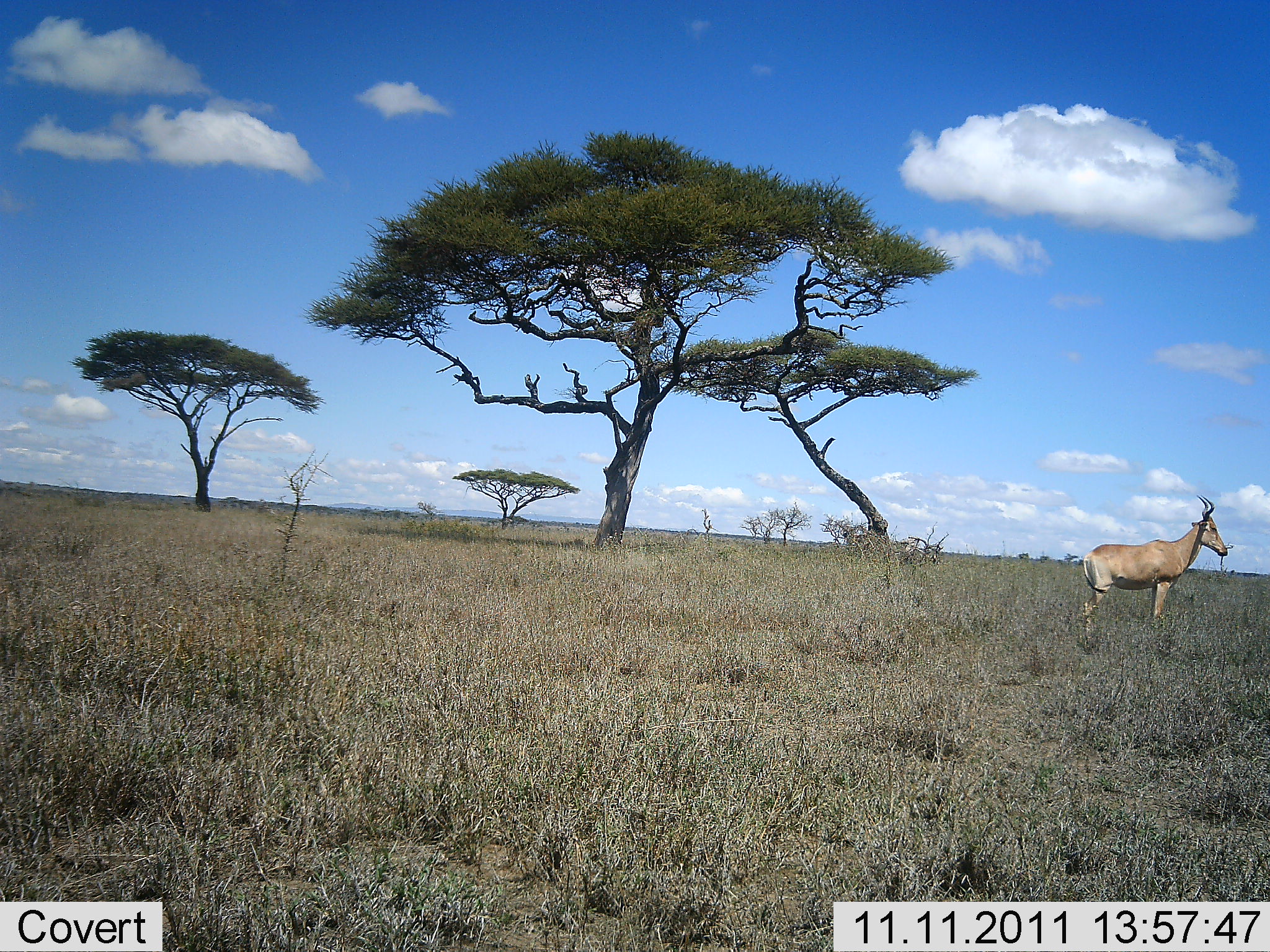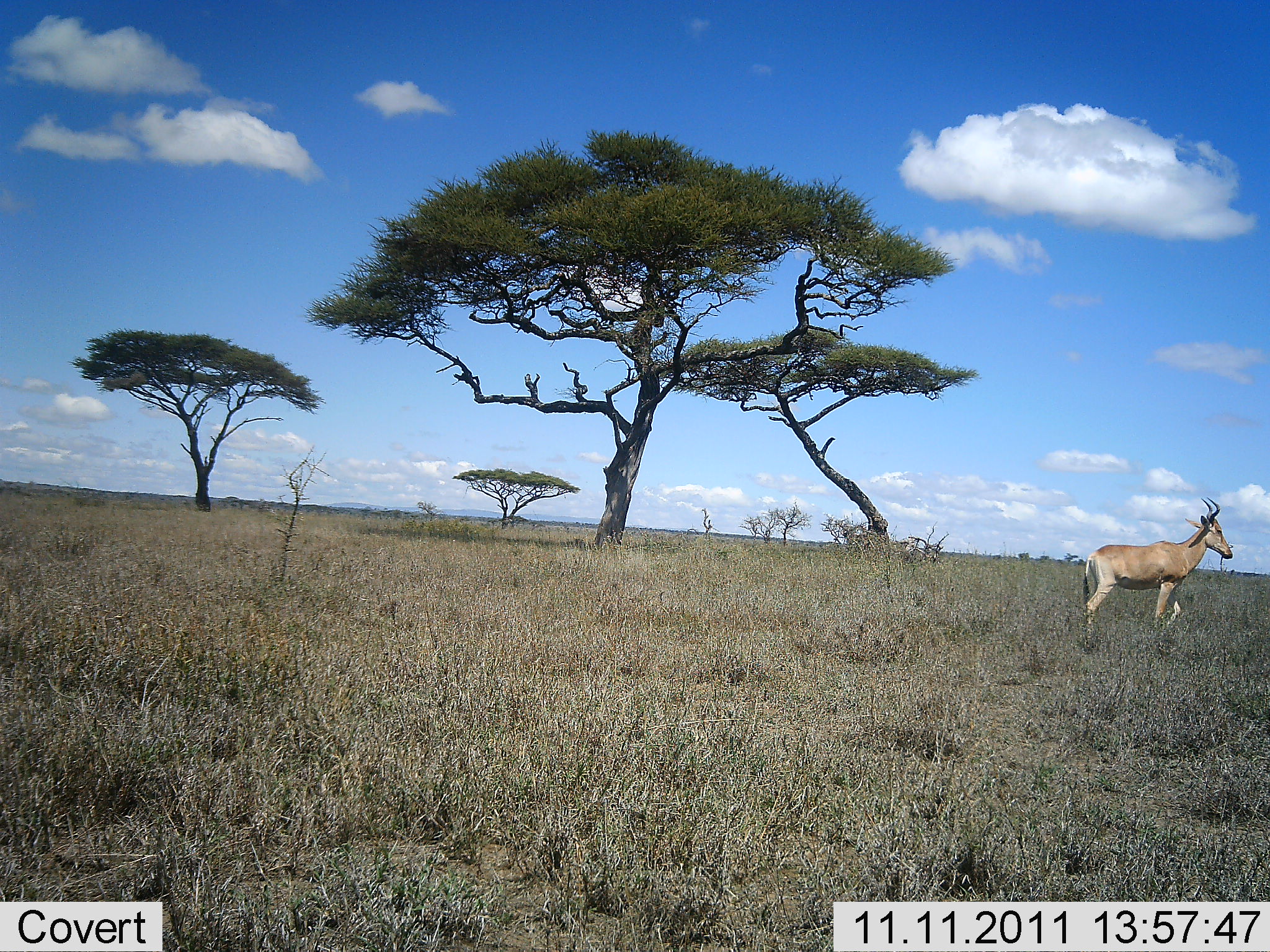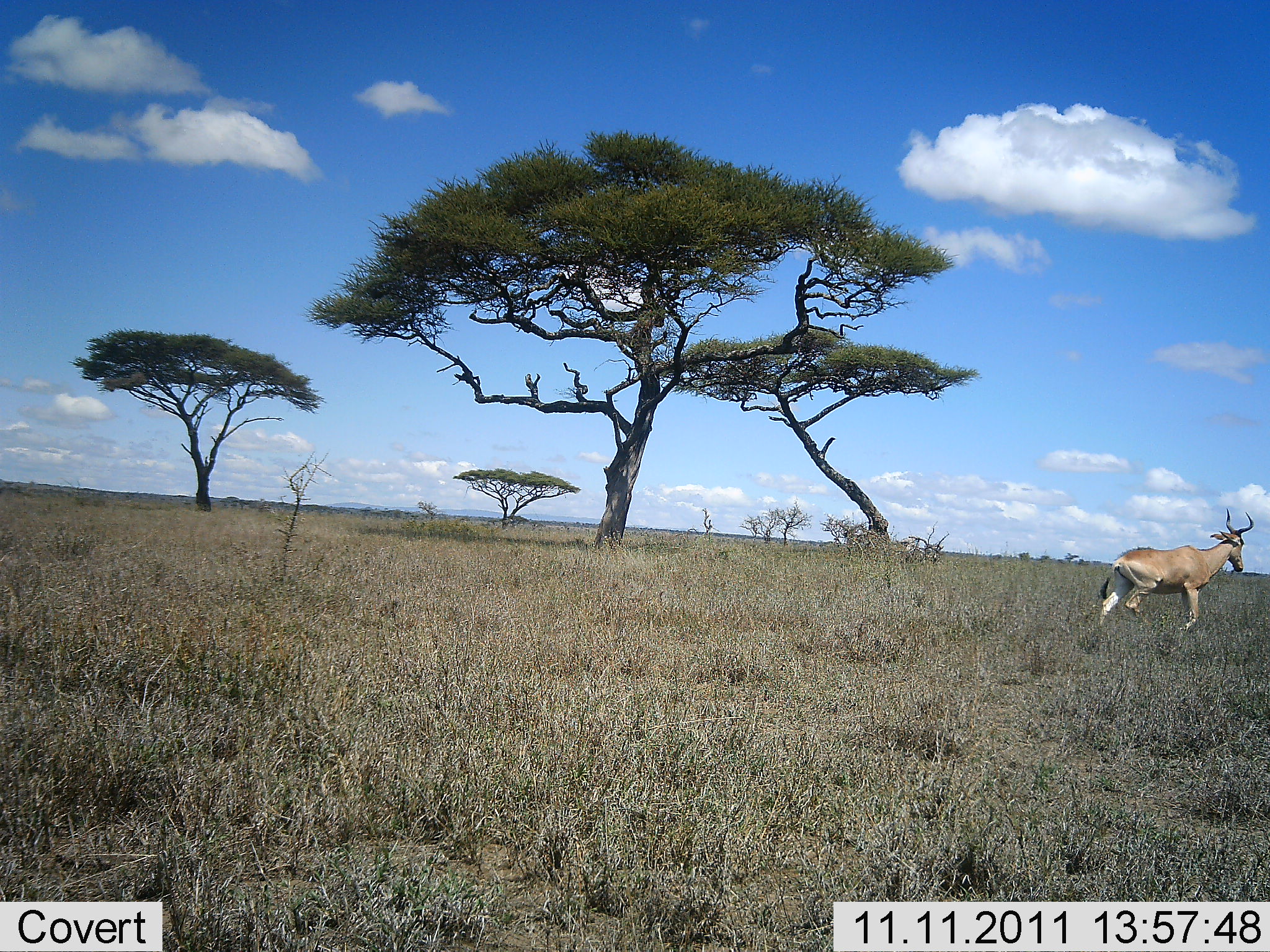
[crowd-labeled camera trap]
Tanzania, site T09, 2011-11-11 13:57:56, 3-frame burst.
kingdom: Animalia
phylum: Chordata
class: Mammalia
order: Artiodactyla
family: Bovidae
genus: Alcelaphus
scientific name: Alcelaphus buselaphus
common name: hartebeest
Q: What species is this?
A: Hartebeest (Alcelaphus buselaphus).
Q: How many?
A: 1.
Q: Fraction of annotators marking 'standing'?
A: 42%.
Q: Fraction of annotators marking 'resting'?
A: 0%.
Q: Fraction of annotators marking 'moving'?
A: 58%.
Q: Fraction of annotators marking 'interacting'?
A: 0%.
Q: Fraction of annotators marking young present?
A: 0%.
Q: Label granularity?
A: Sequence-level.